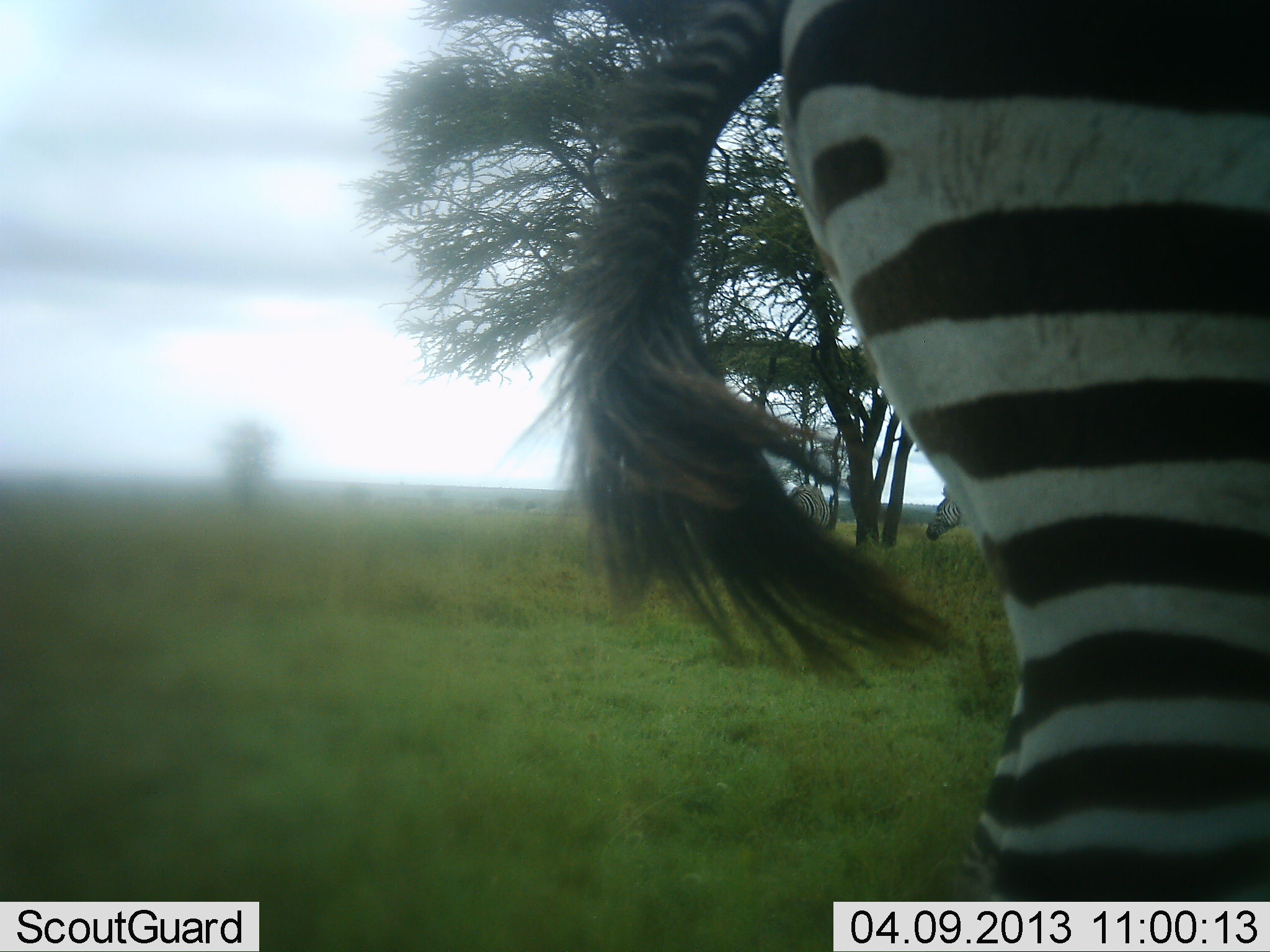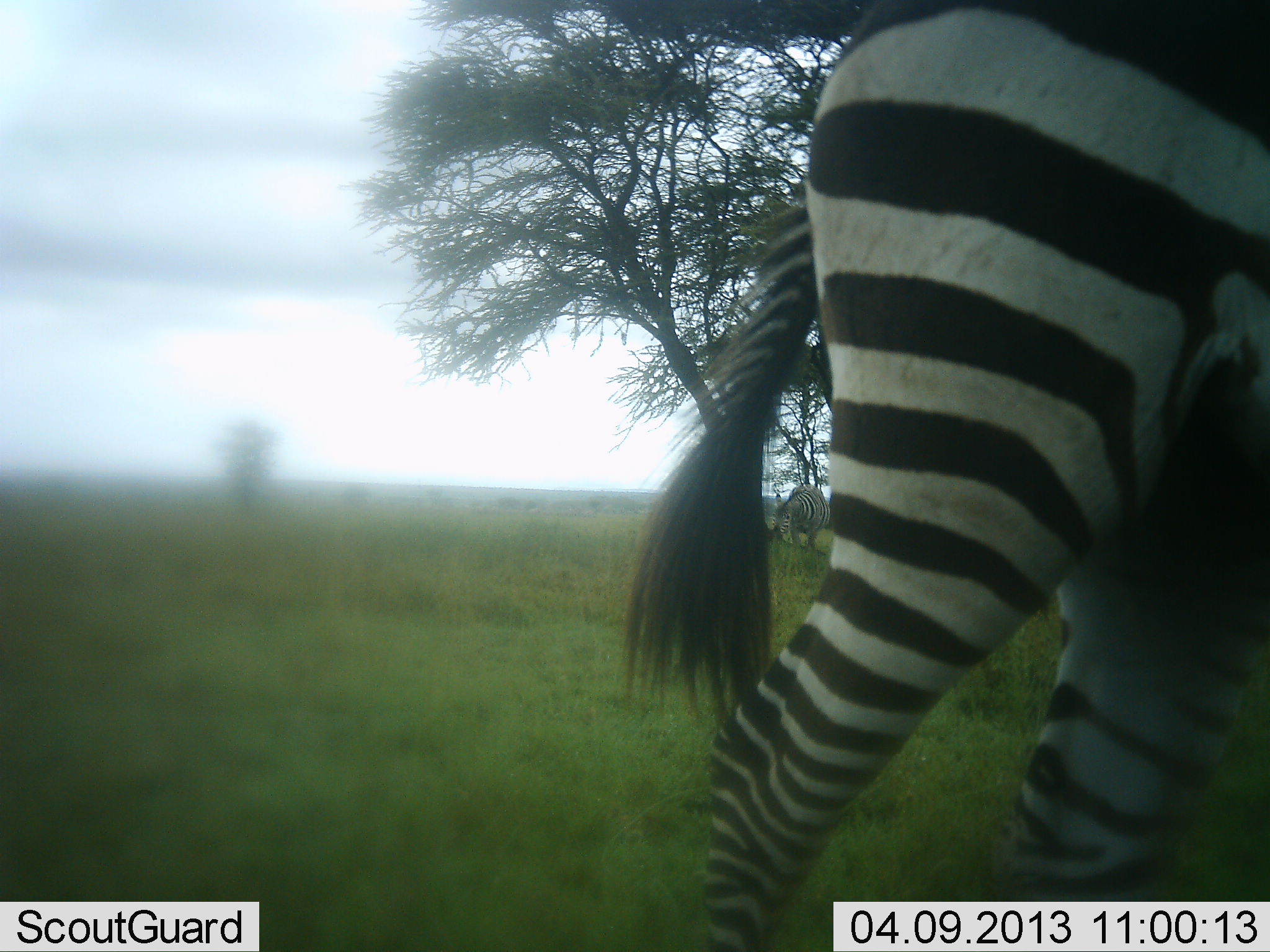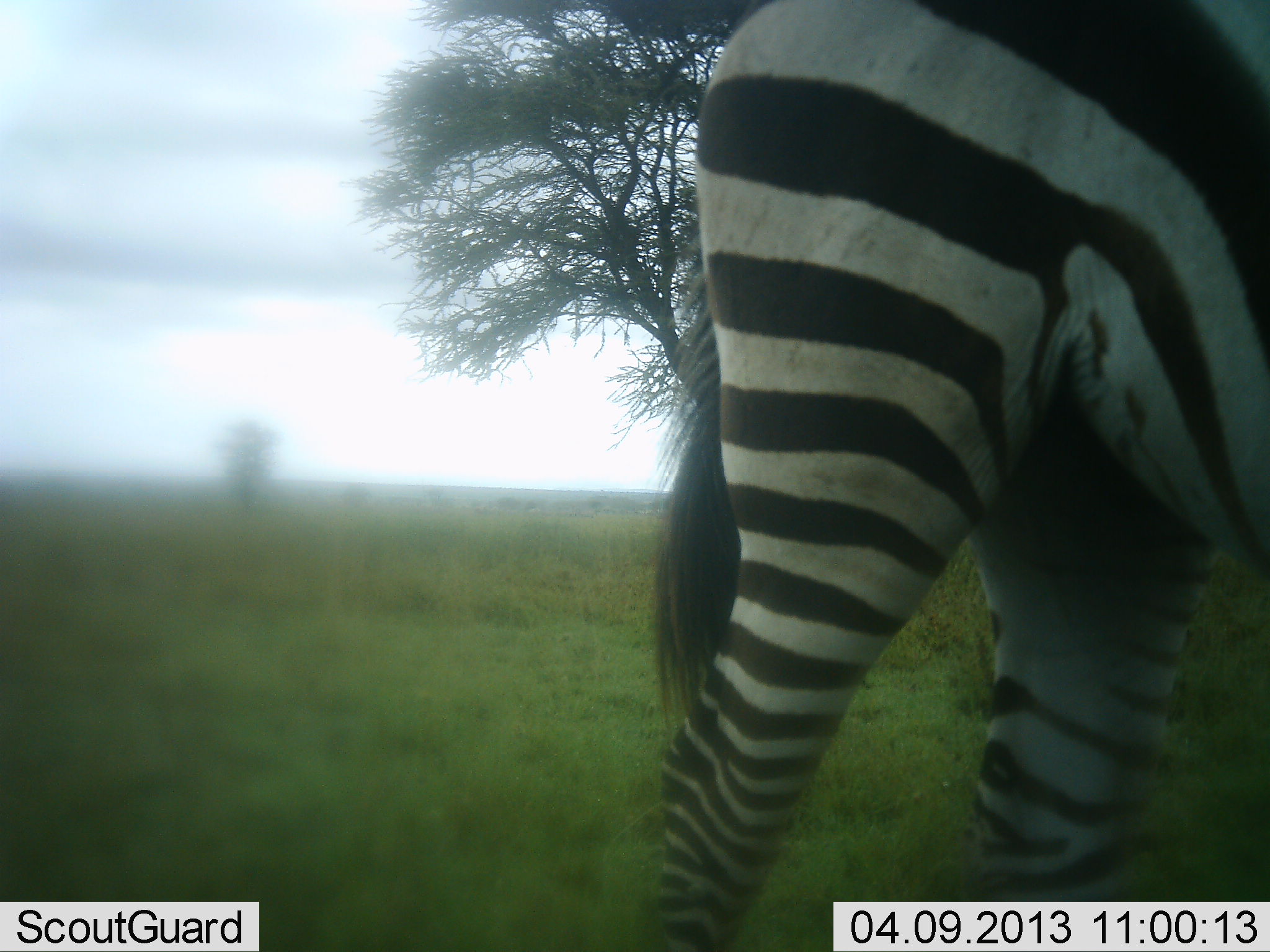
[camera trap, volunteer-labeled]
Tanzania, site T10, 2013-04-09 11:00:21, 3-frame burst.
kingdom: Animalia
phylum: Chordata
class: Mammalia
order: Perissodactyla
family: Equidae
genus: Equus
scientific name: Equus quagga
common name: plains zebra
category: zebra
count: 2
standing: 50%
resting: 5%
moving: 50%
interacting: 0%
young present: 0%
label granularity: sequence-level